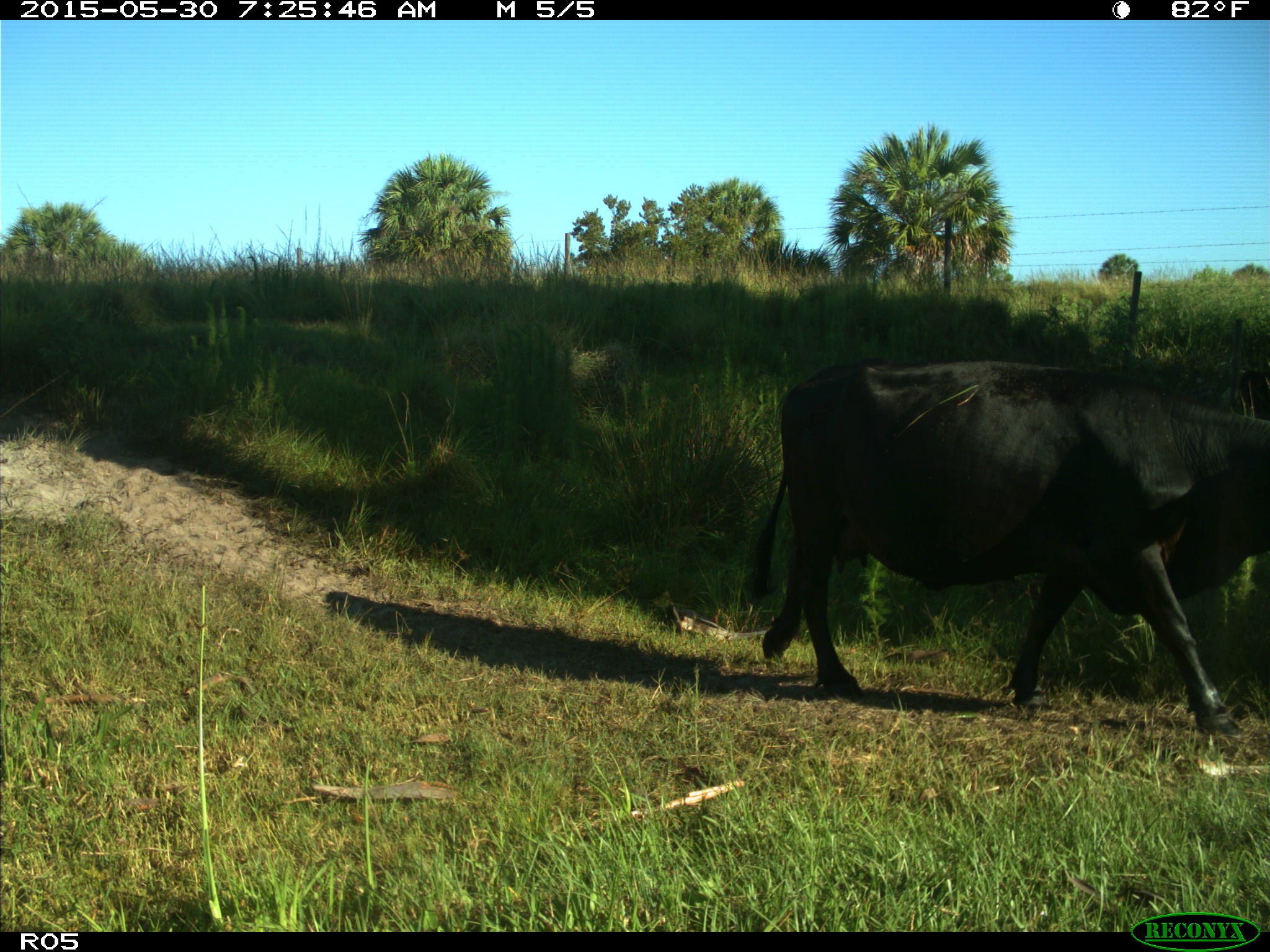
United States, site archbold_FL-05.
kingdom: Animalia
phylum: Chordata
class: Mammalia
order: Artiodactyla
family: Bovidae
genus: Bos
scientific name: Bos taurus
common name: domestic cow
Bos taurus (domestic cow).